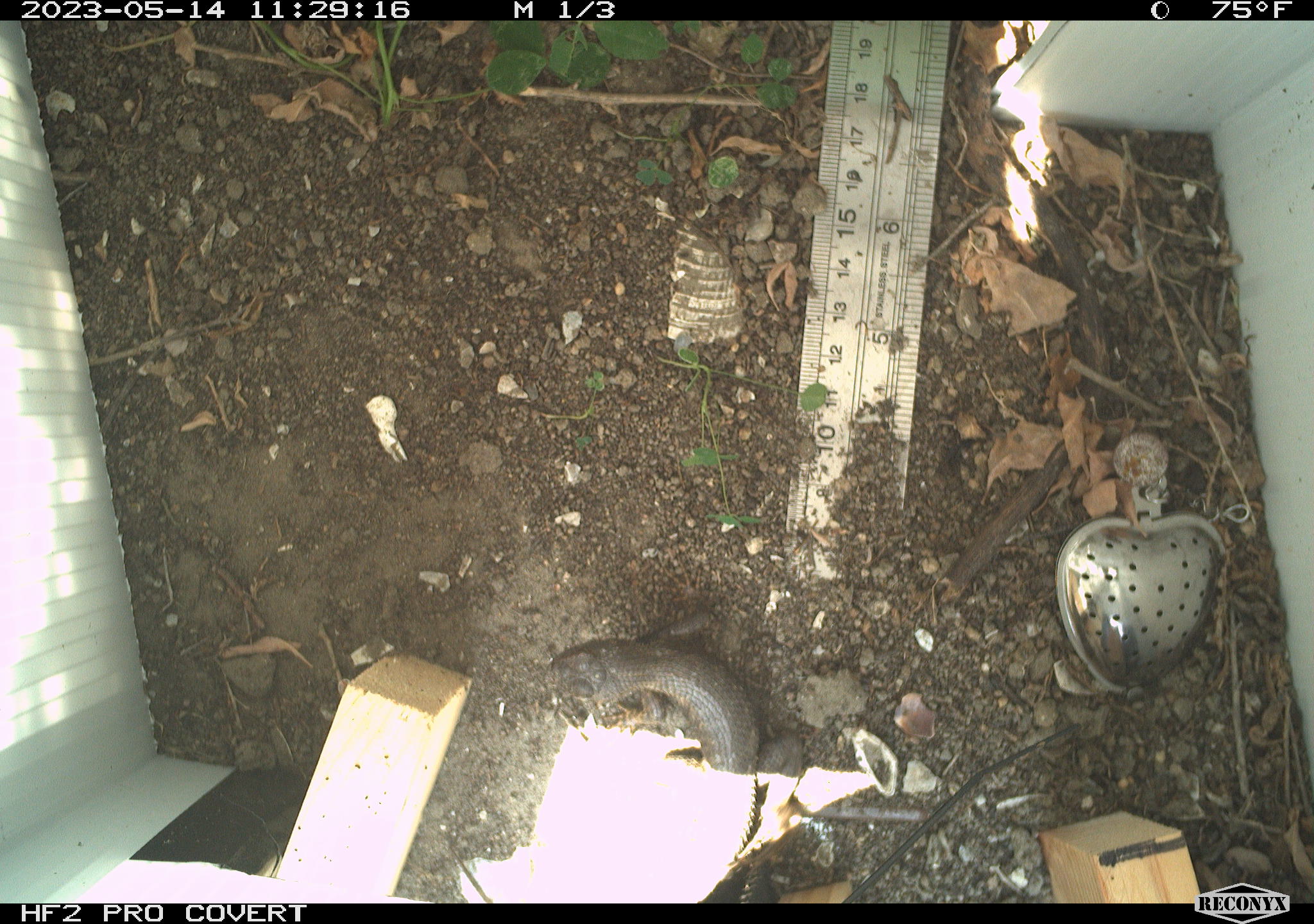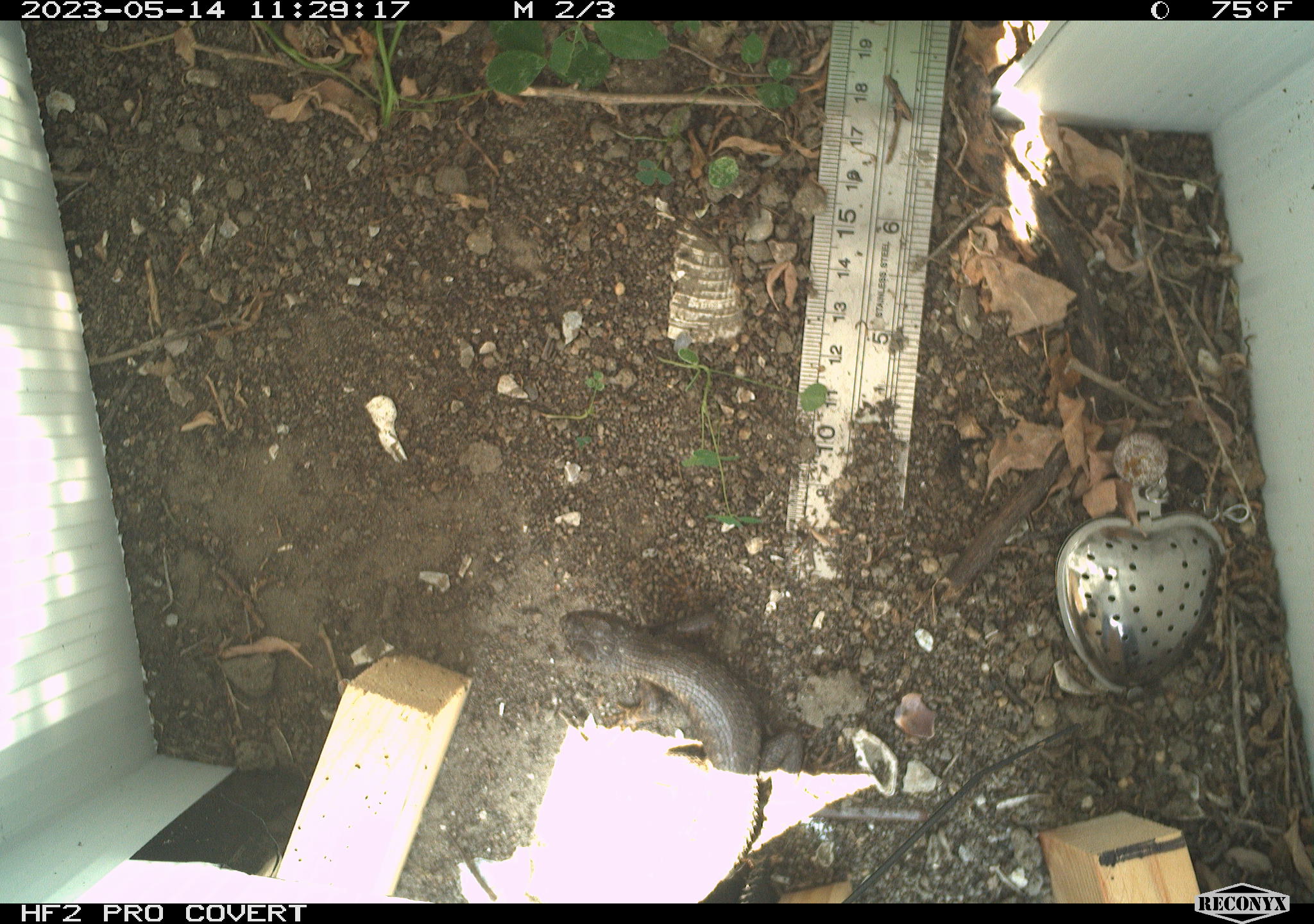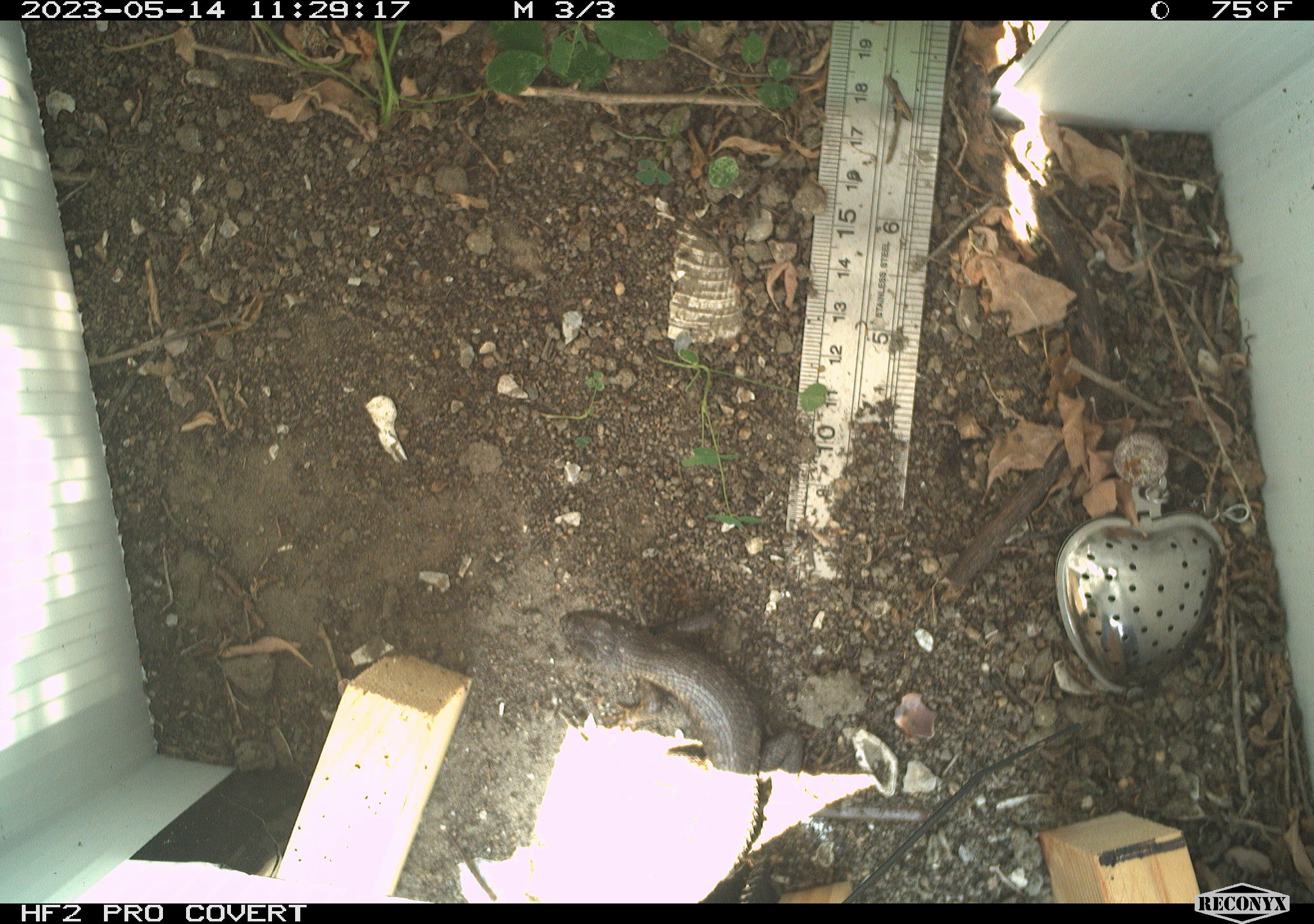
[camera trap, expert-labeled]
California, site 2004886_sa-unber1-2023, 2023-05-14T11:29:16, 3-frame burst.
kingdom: Animalia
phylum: Chordata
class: Reptilia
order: Squamata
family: Phrynosomatidae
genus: Sceloporus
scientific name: Sceloporus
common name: spiny lizards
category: sceloporus species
Sceloporus species (spiny lizards) (Sceloporus).